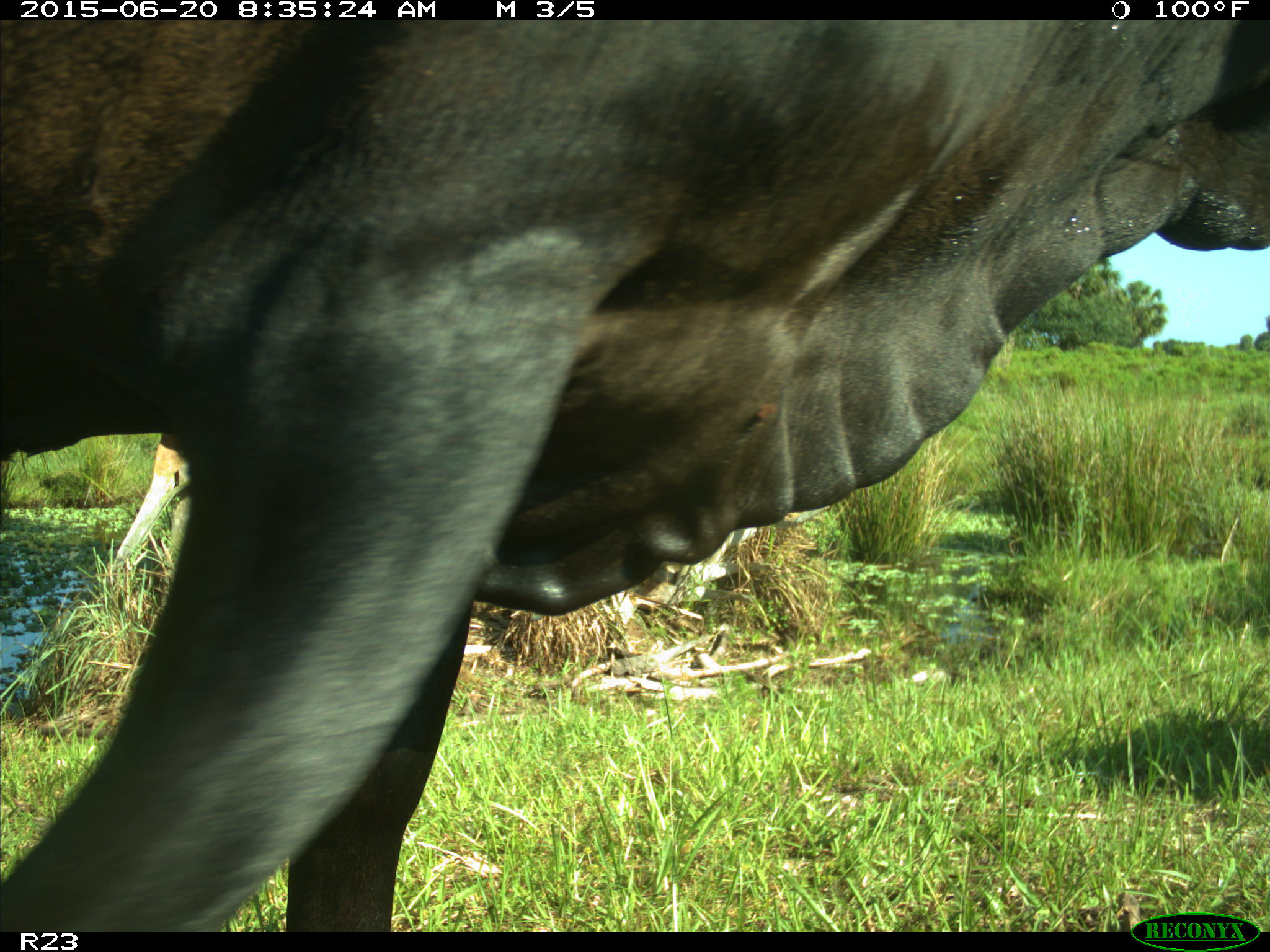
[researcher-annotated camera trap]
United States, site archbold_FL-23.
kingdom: Animalia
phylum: Chordata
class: Mammalia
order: Artiodactyla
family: Bovidae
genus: Bos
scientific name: Bos taurus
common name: domestic cow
Bos taurus (domestic cow).